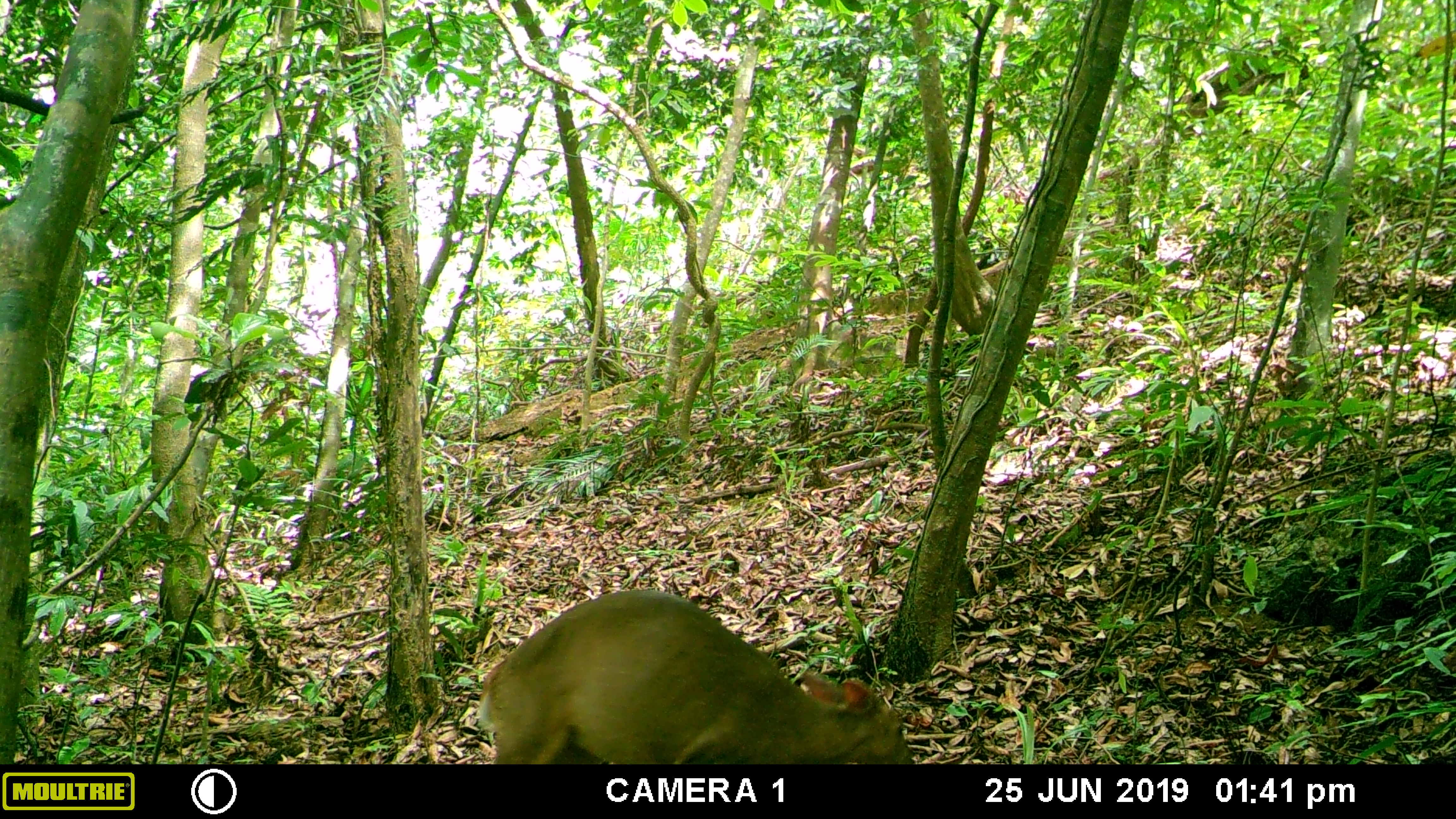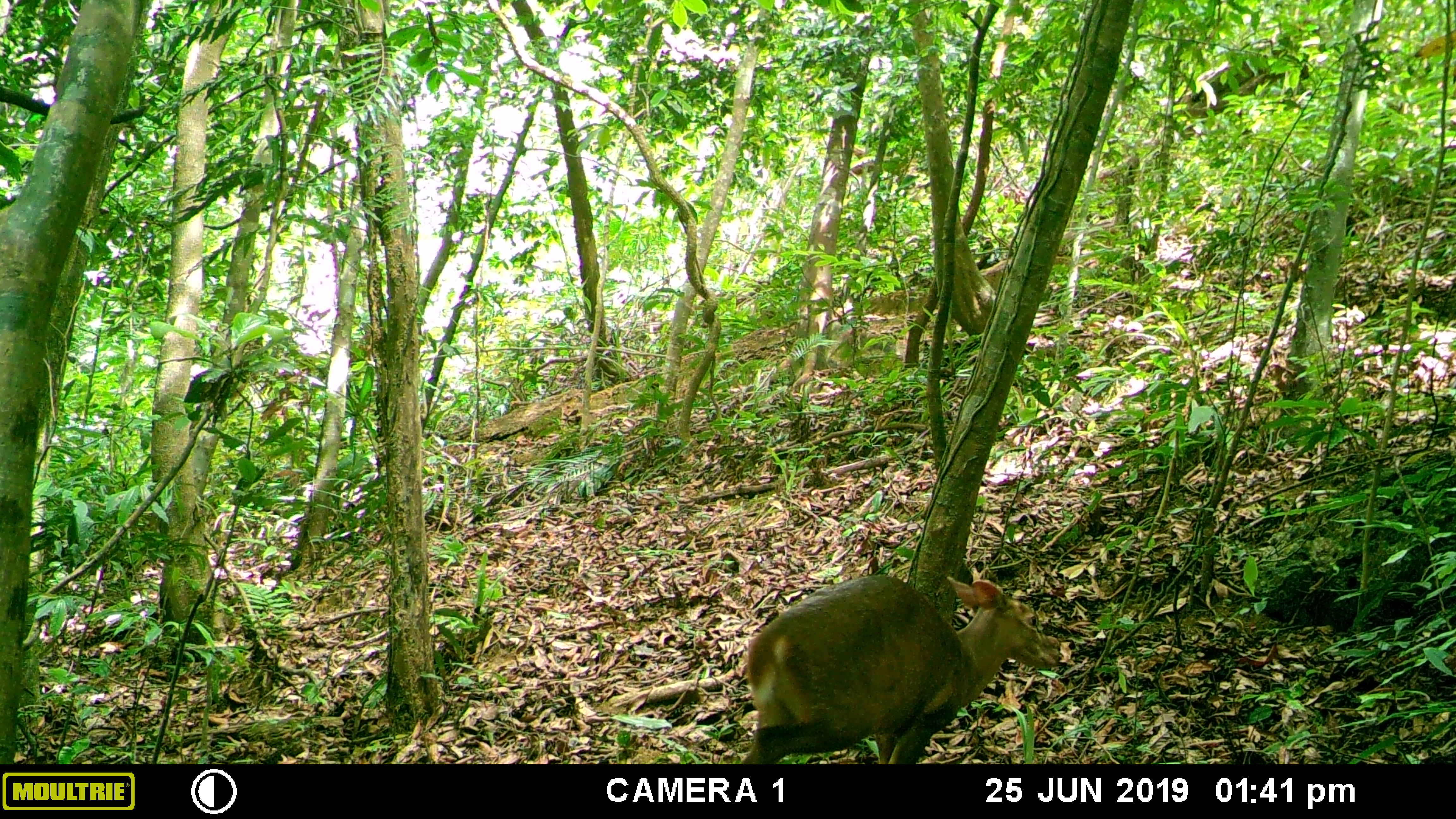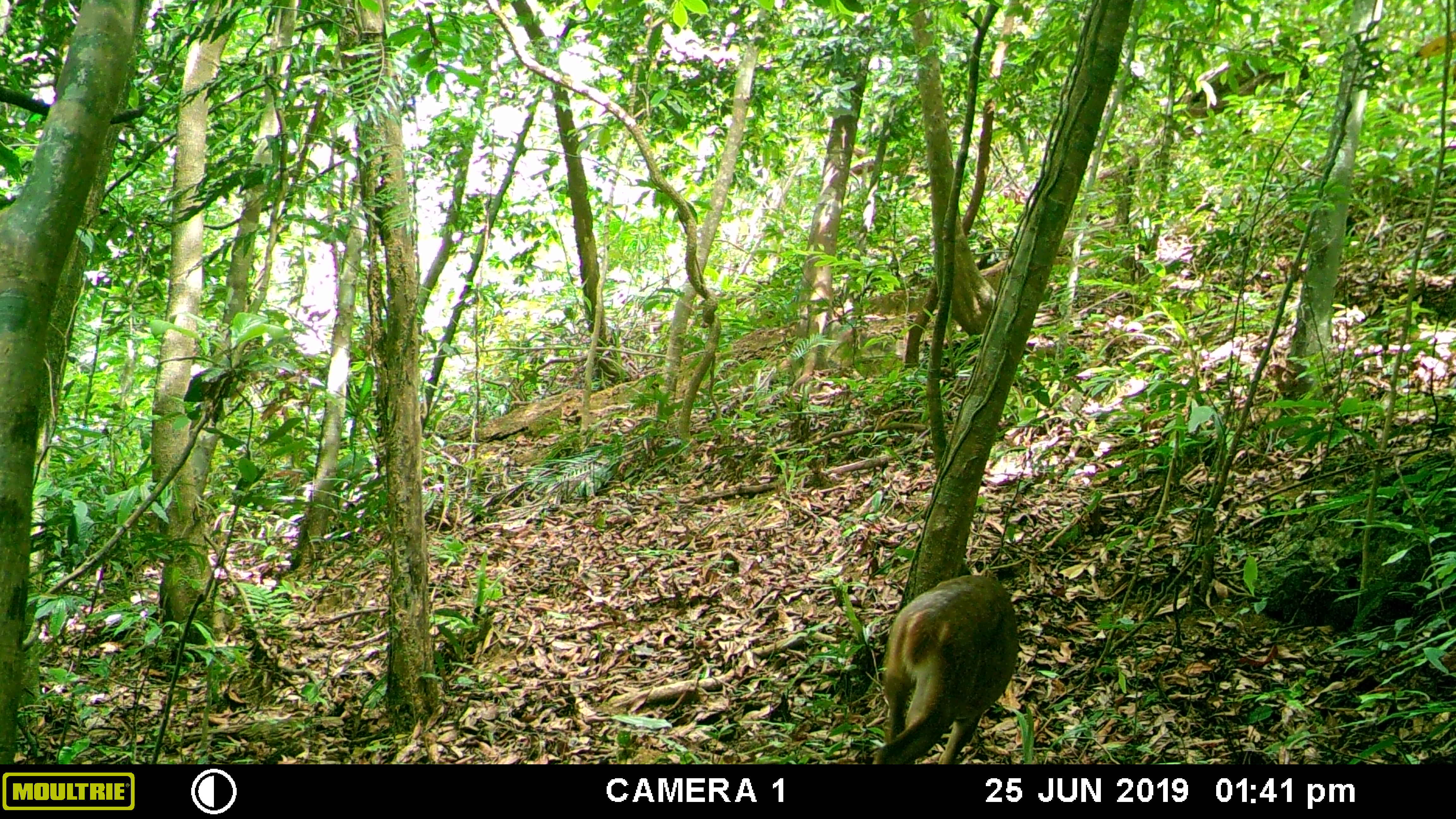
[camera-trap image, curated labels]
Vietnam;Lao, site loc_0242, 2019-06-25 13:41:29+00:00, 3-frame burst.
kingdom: Animalia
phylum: Chordata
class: Mammalia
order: Artiodactyla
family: Cervidae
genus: Muntiacus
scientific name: Muntiacus vuquangensis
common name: large-antlered muntjac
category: large antlered muntjac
Large antlered muntjac (large-antlered muntjac) (Muntiacus vuquangensis). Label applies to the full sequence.